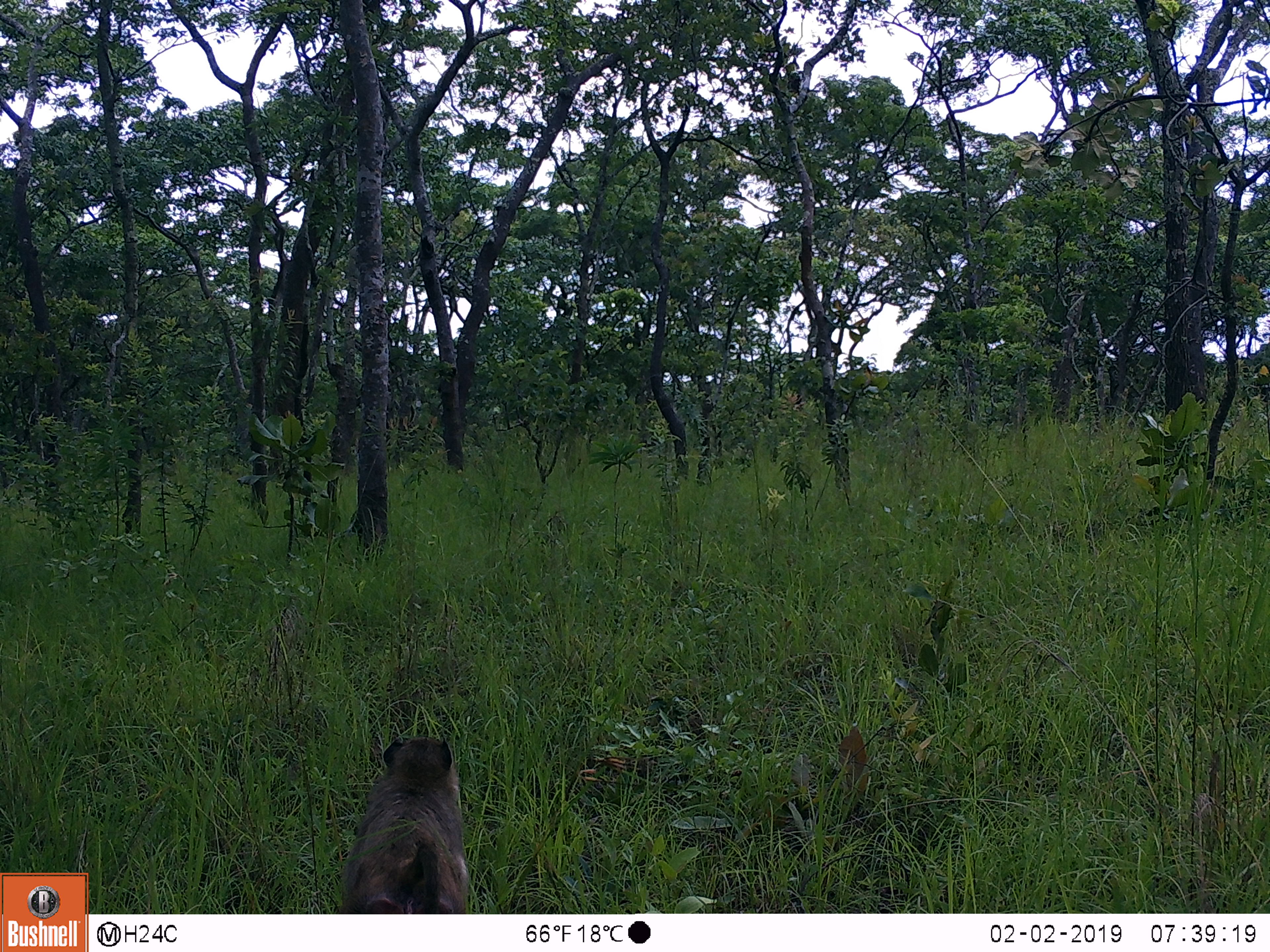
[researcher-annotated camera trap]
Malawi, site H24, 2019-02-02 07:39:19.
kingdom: Animalia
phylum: Chordata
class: Mammalia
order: Primates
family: Cercopithecidae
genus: Papio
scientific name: Papio cynocephalus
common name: yellow baboon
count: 1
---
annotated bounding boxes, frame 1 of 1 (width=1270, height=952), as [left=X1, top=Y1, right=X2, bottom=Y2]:
yellow baboon: [left=330, top=730, right=479, bottom=910]